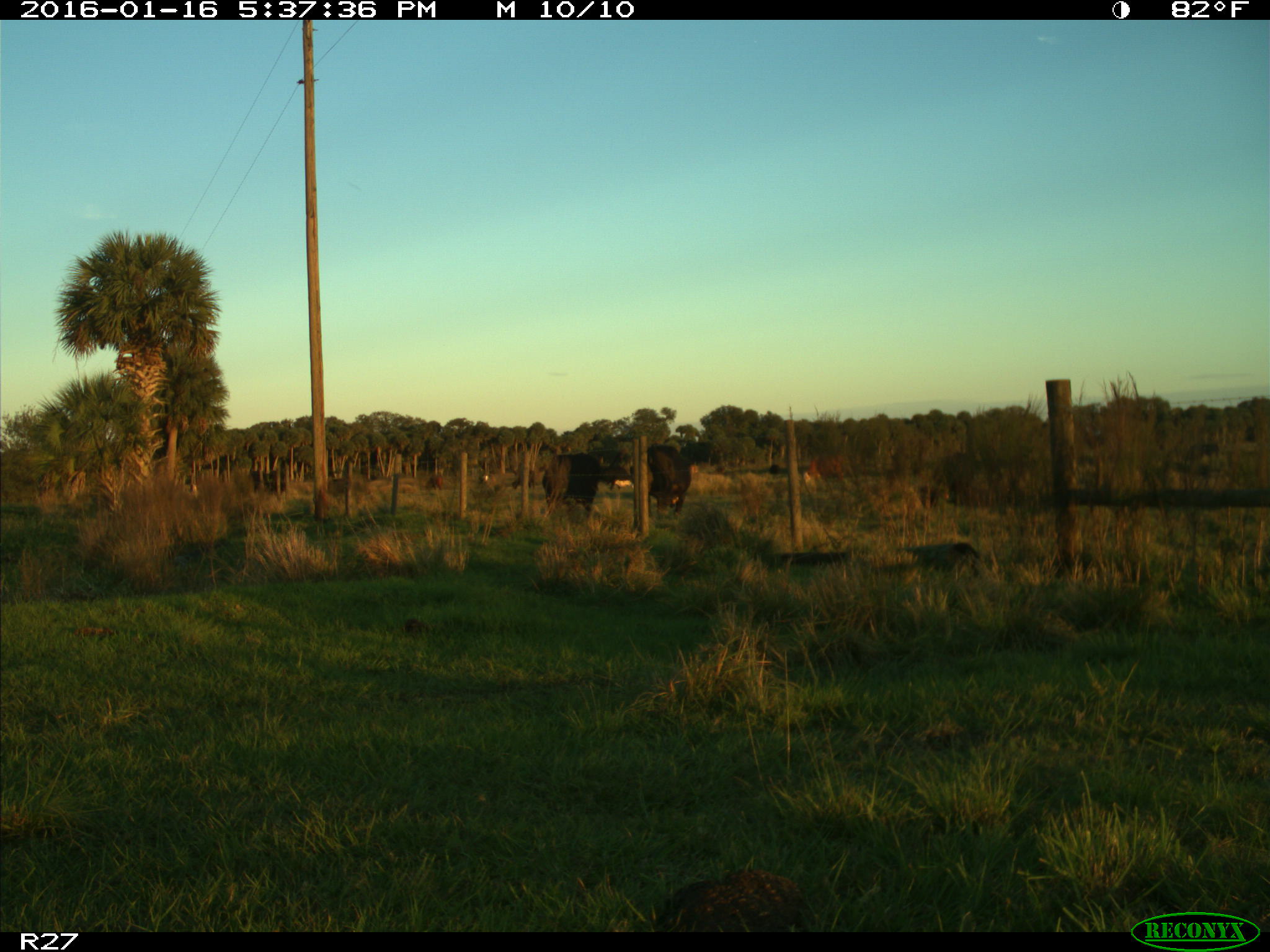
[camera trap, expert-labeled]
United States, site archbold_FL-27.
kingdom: Animalia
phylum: Chordata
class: Mammalia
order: Artiodactyla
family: Bovidae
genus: Bos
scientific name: Bos taurus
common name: domestic cow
Bos taurus (domestic cow).